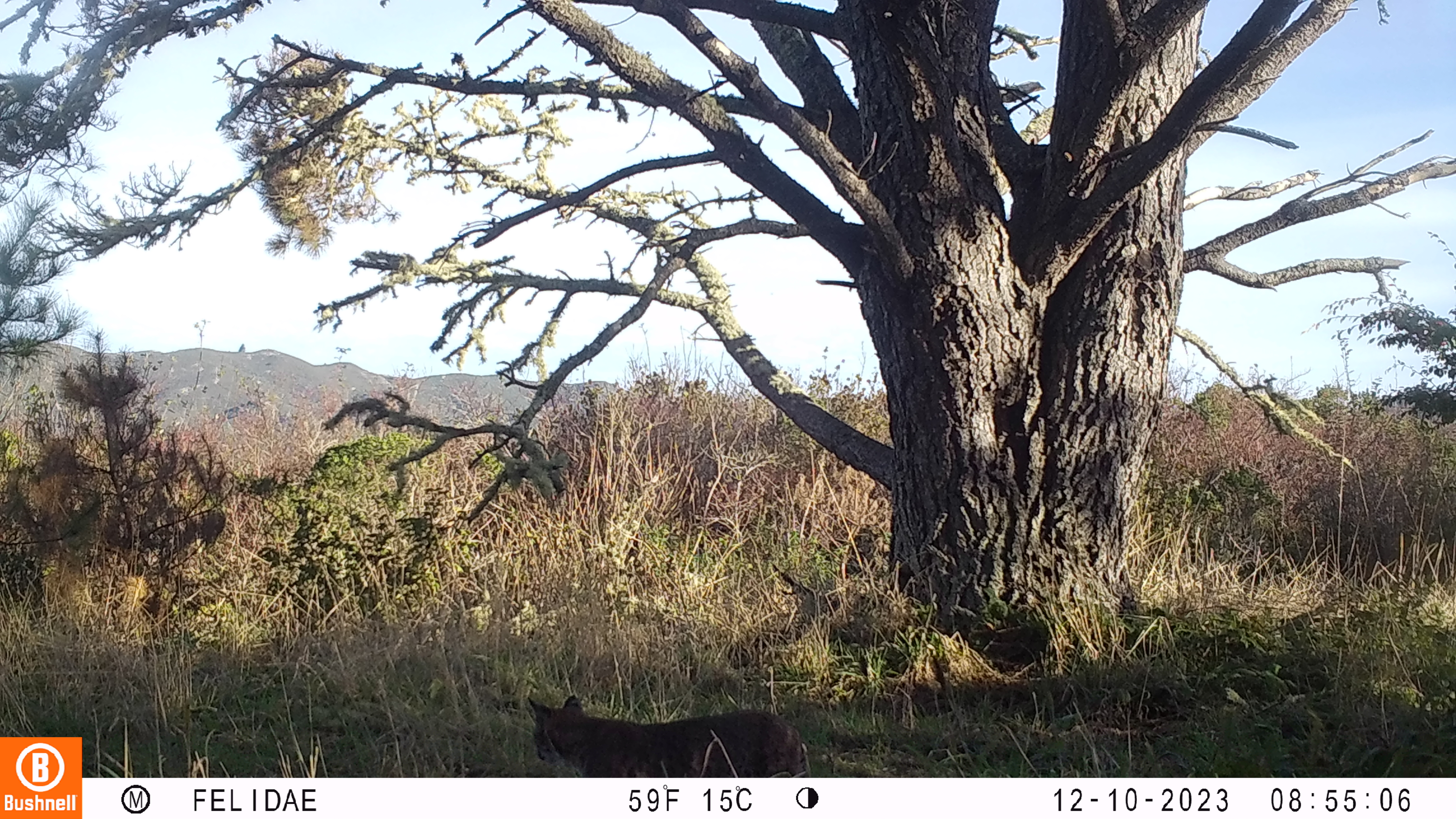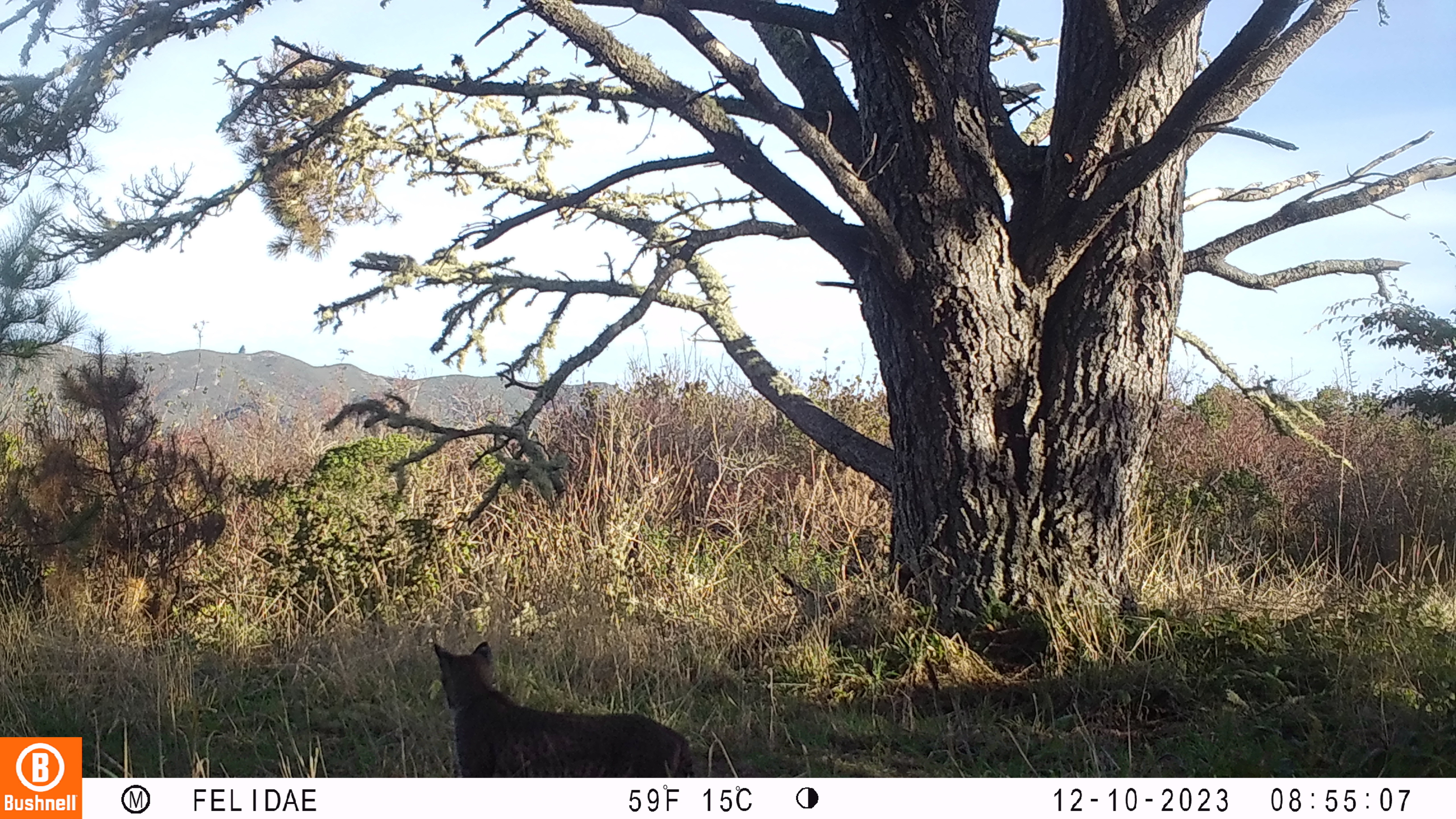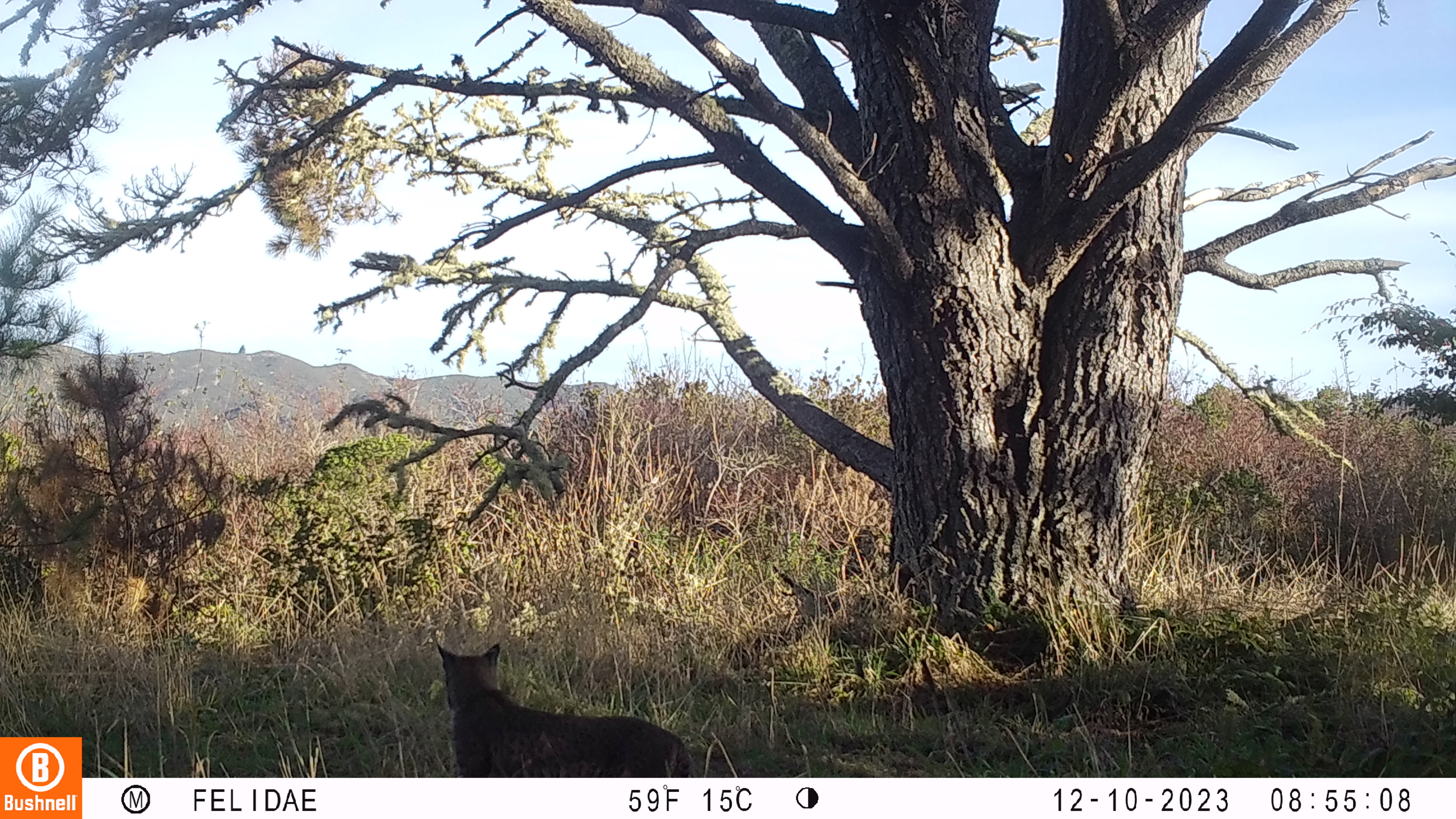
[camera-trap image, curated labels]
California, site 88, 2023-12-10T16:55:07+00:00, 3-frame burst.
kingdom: Animalia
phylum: Chordata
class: Mammalia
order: Carnivora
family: Felidae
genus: Lynx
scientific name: Lynx rufus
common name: bobcat